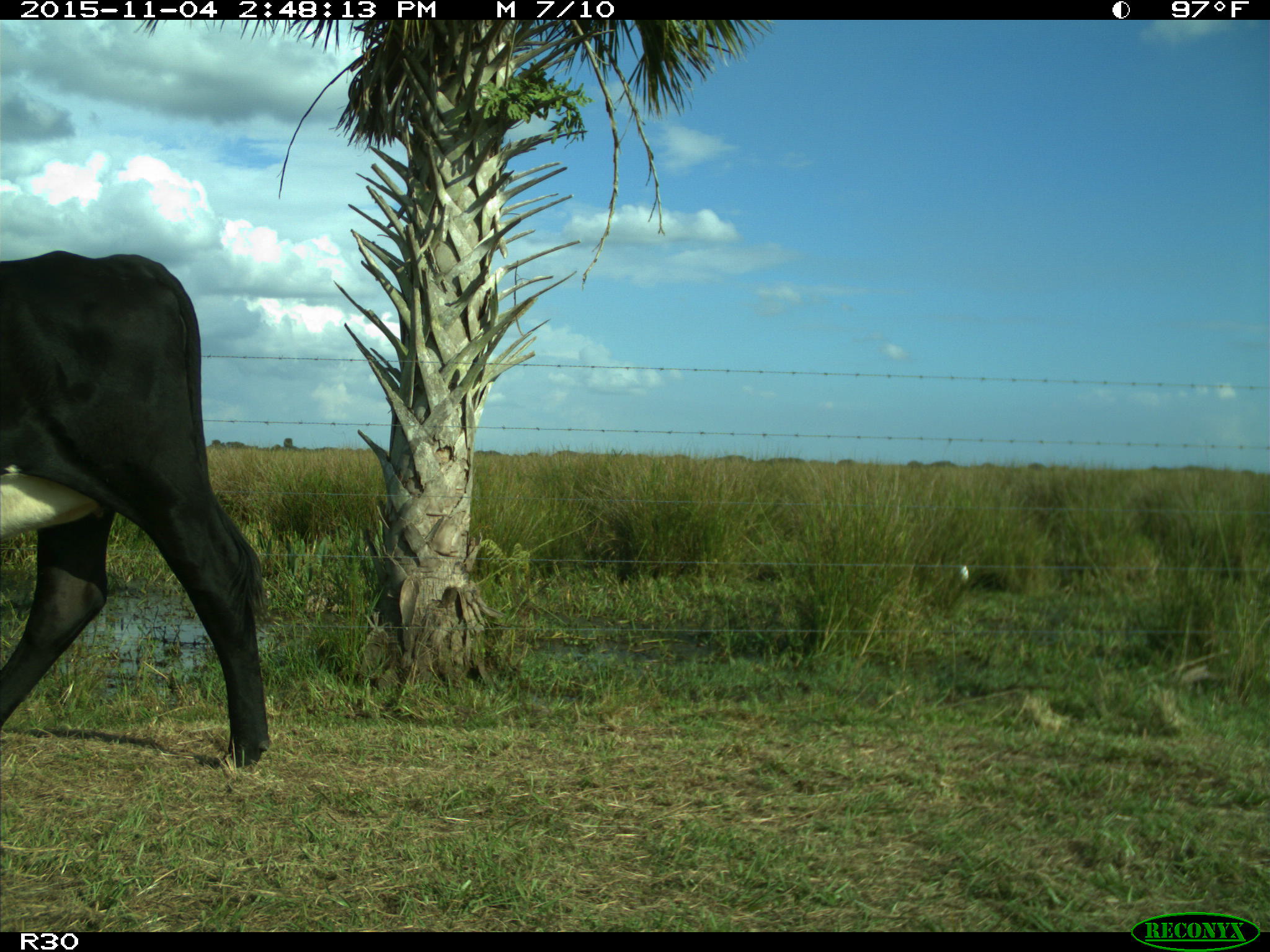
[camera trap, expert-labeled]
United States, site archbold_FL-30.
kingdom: Animalia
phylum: Chordata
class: Mammalia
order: Artiodactyla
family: Bovidae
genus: Bos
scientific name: Bos taurus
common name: domestic cow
Bos taurus (domestic cow).